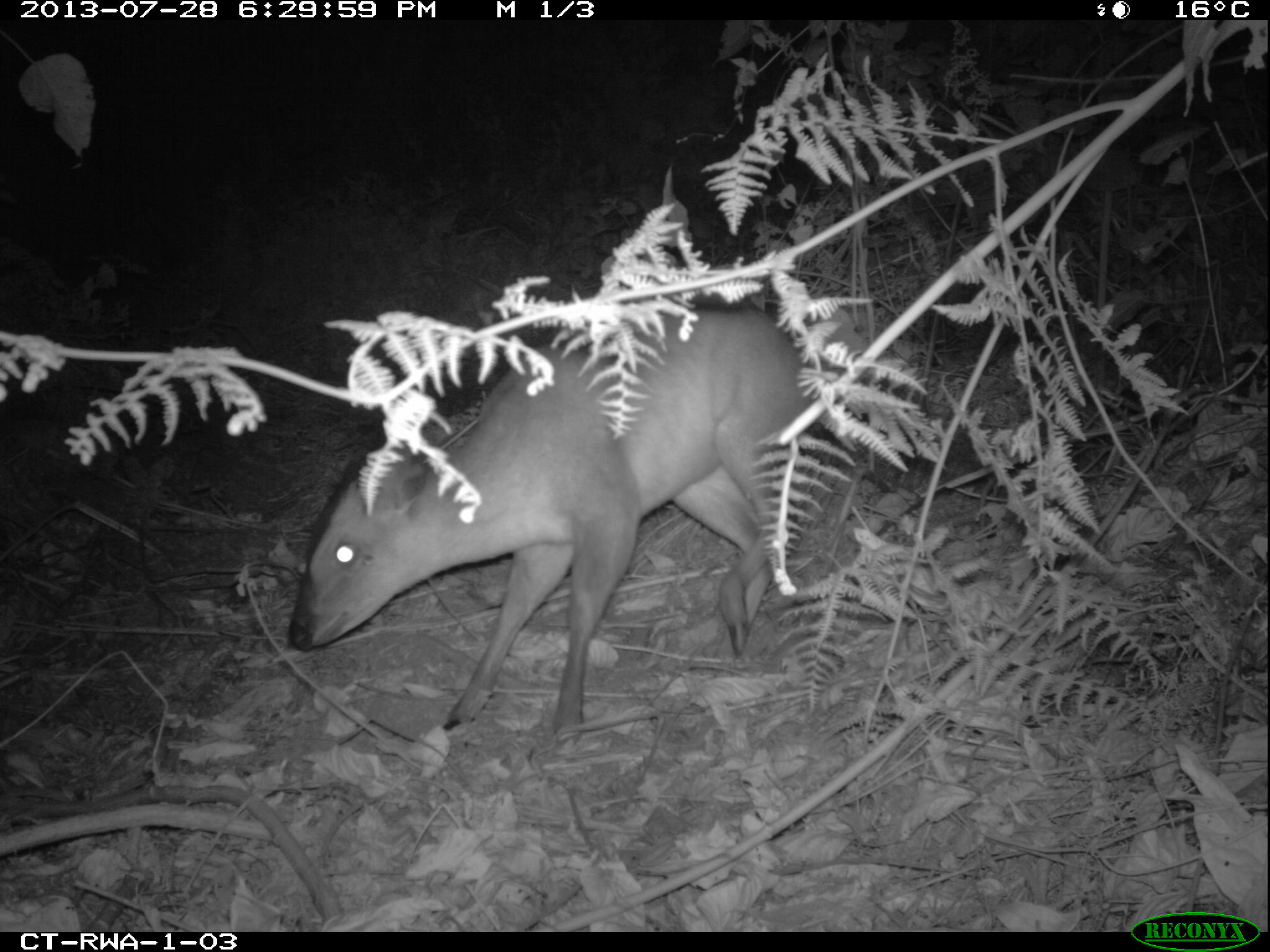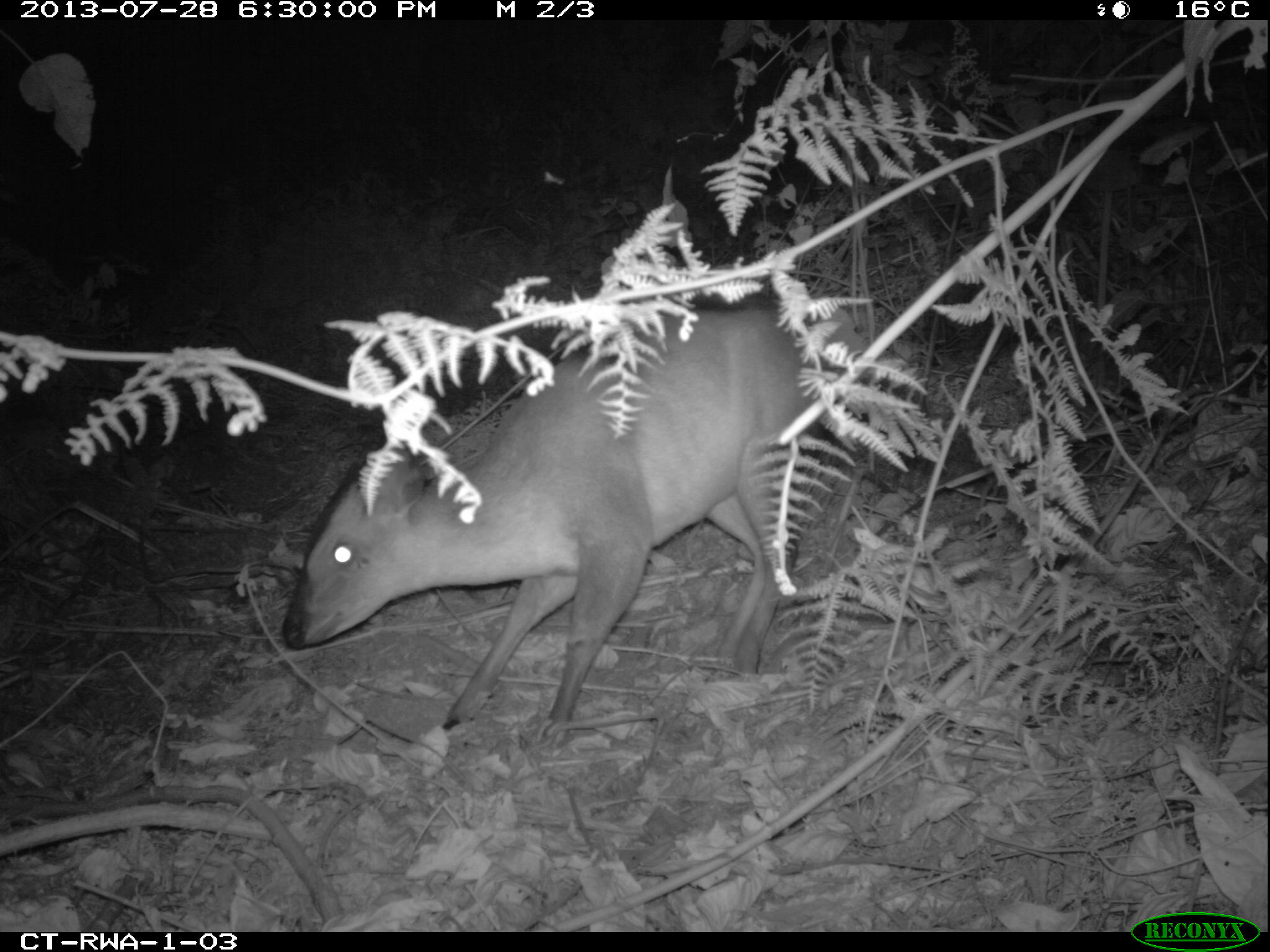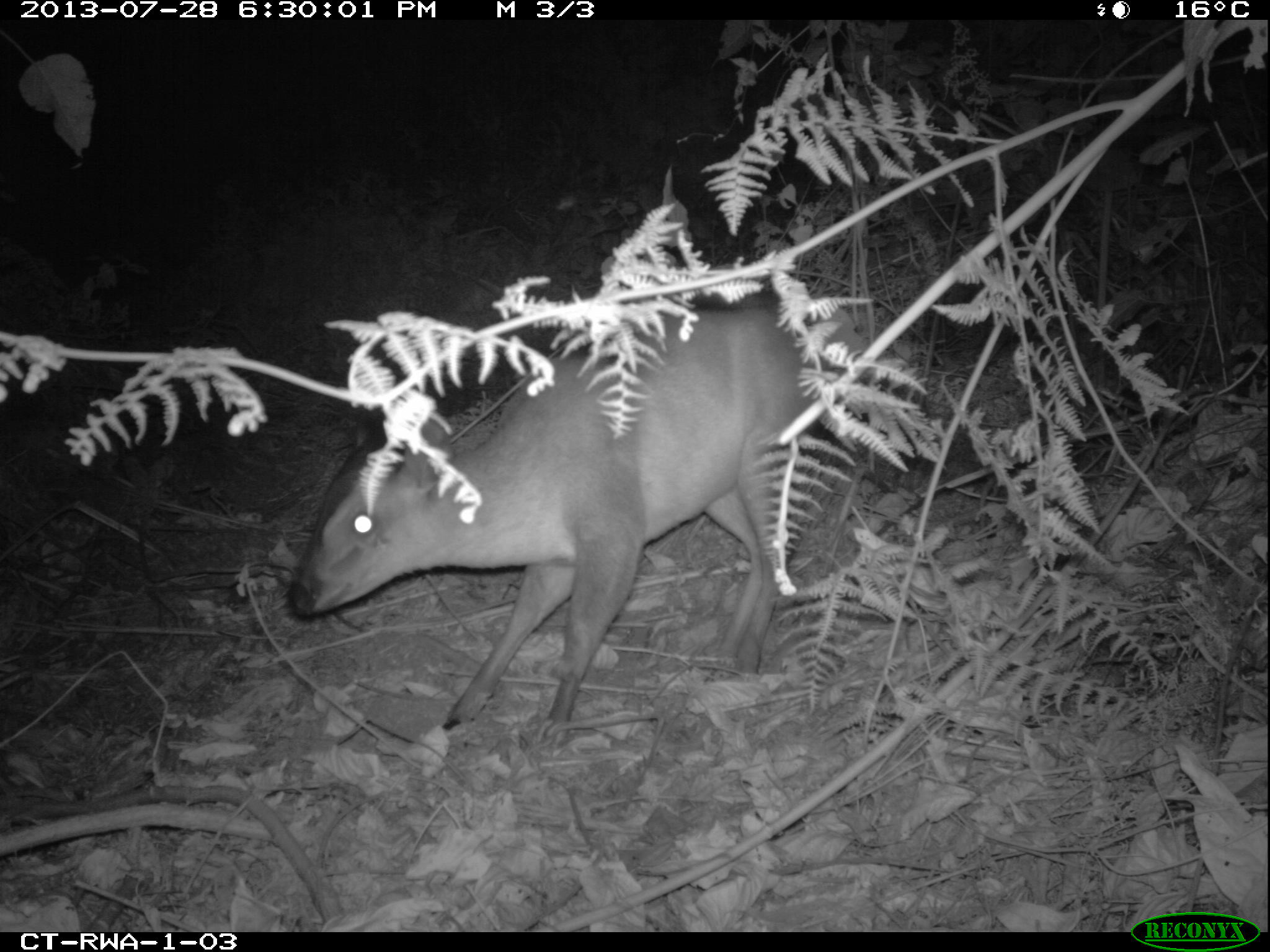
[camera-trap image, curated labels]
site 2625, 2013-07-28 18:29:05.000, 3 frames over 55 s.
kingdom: Animalia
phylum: Chordata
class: Mammalia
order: Artiodactyla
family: Bovidae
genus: Cephalophus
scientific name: Cephalophus nigrifrons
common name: black-fronted duiker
Cephalophus nigrifrons (black-fronted duiker), count 2.